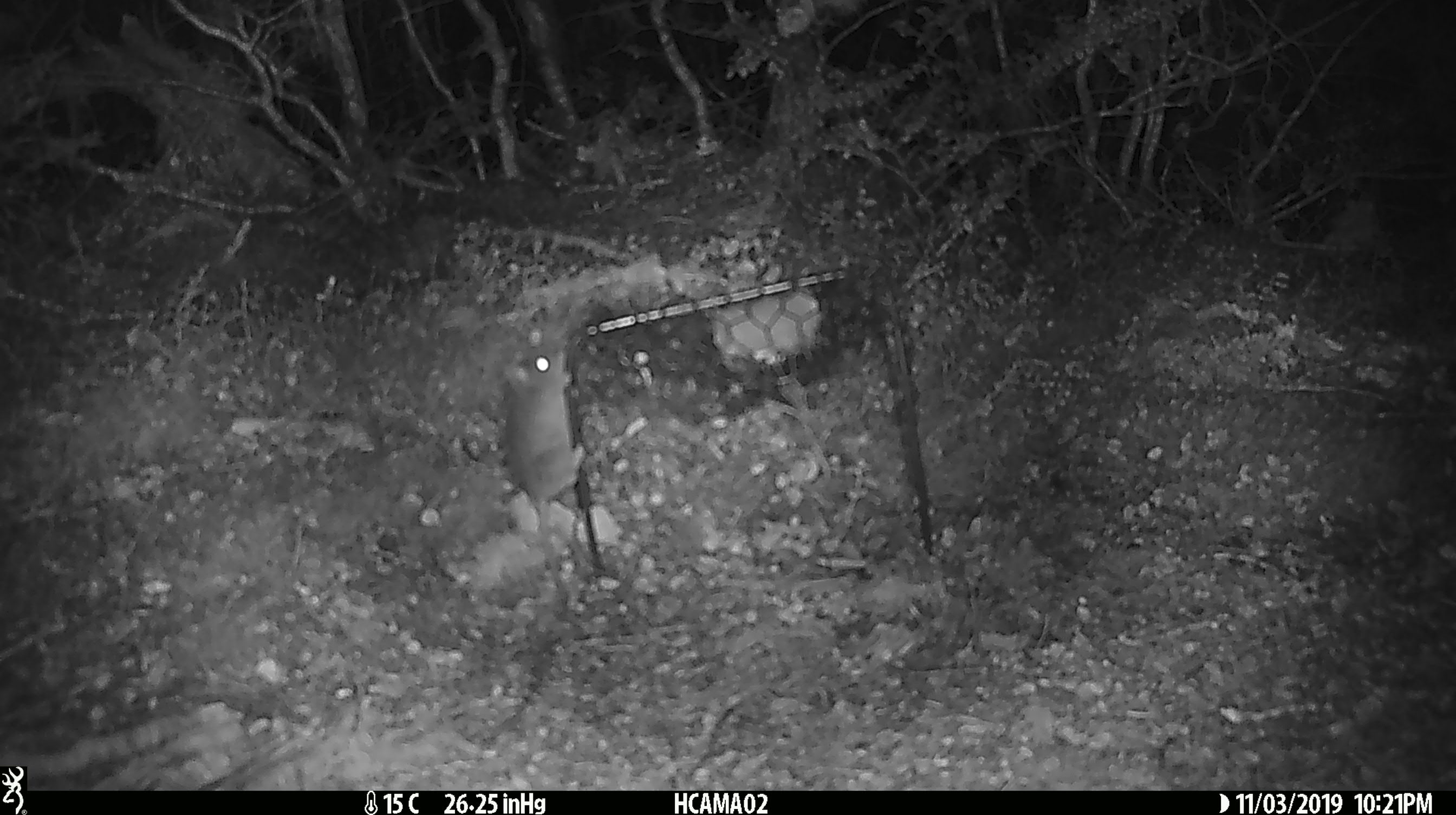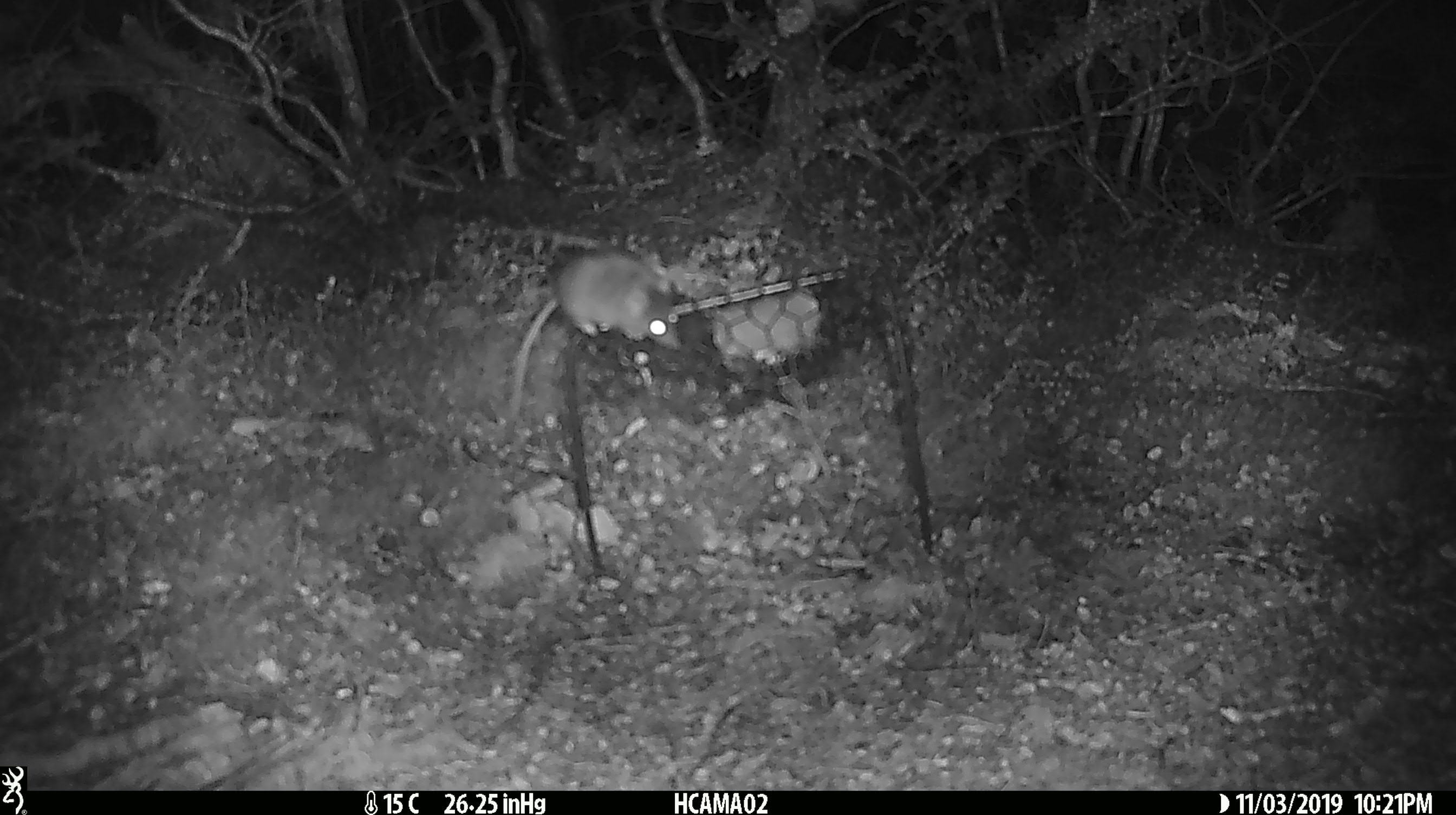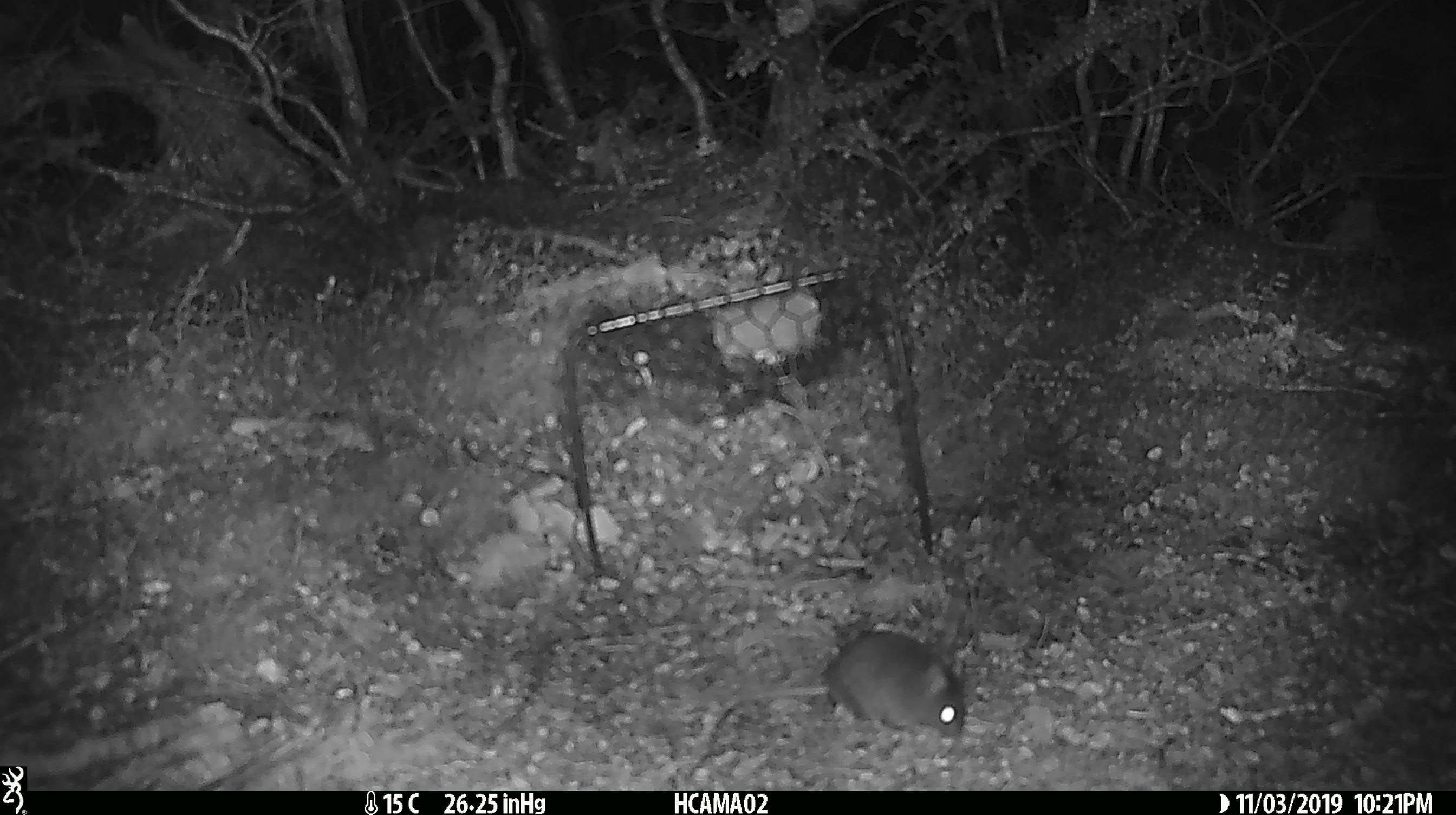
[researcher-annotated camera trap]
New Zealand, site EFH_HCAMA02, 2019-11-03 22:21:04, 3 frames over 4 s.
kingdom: Animalia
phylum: Chordata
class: Mammalia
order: Rodentia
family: Muridae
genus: Mus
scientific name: Mus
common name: mouse